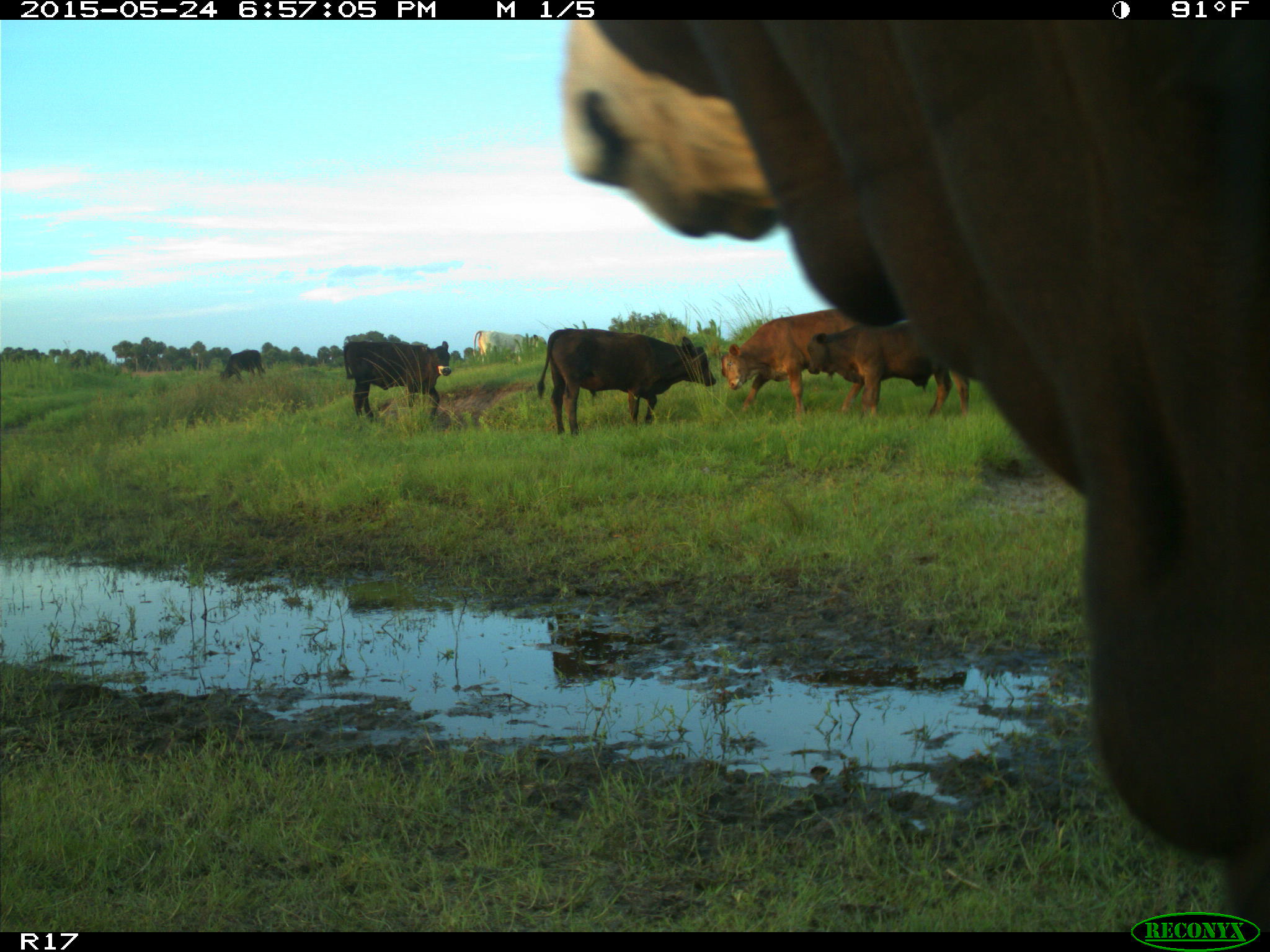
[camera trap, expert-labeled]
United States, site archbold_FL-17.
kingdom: Animalia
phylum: Chordata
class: Mammalia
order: Artiodactyla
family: Bovidae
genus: Bos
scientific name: Bos taurus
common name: domestic cow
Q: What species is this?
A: Bos taurus (domestic cow).